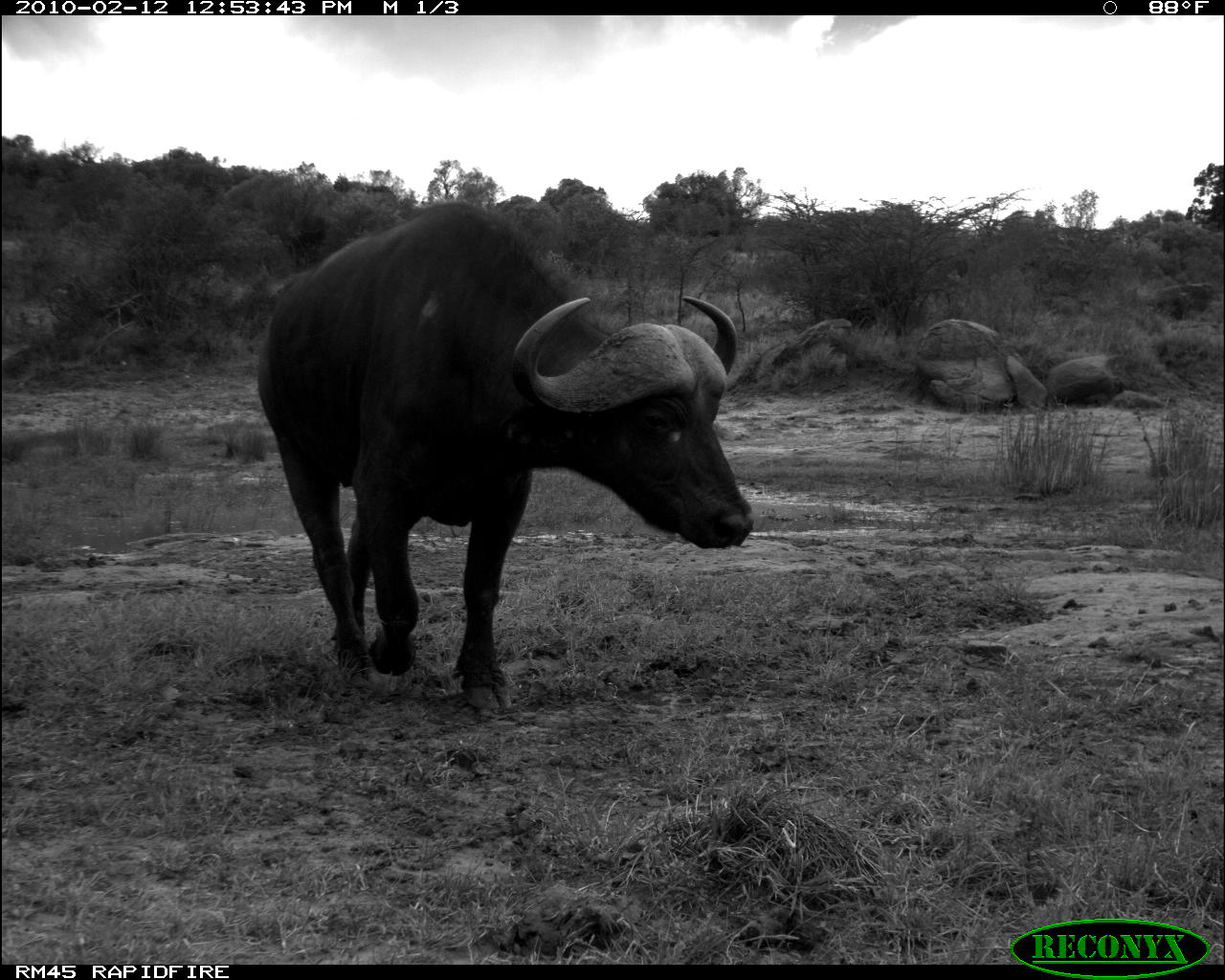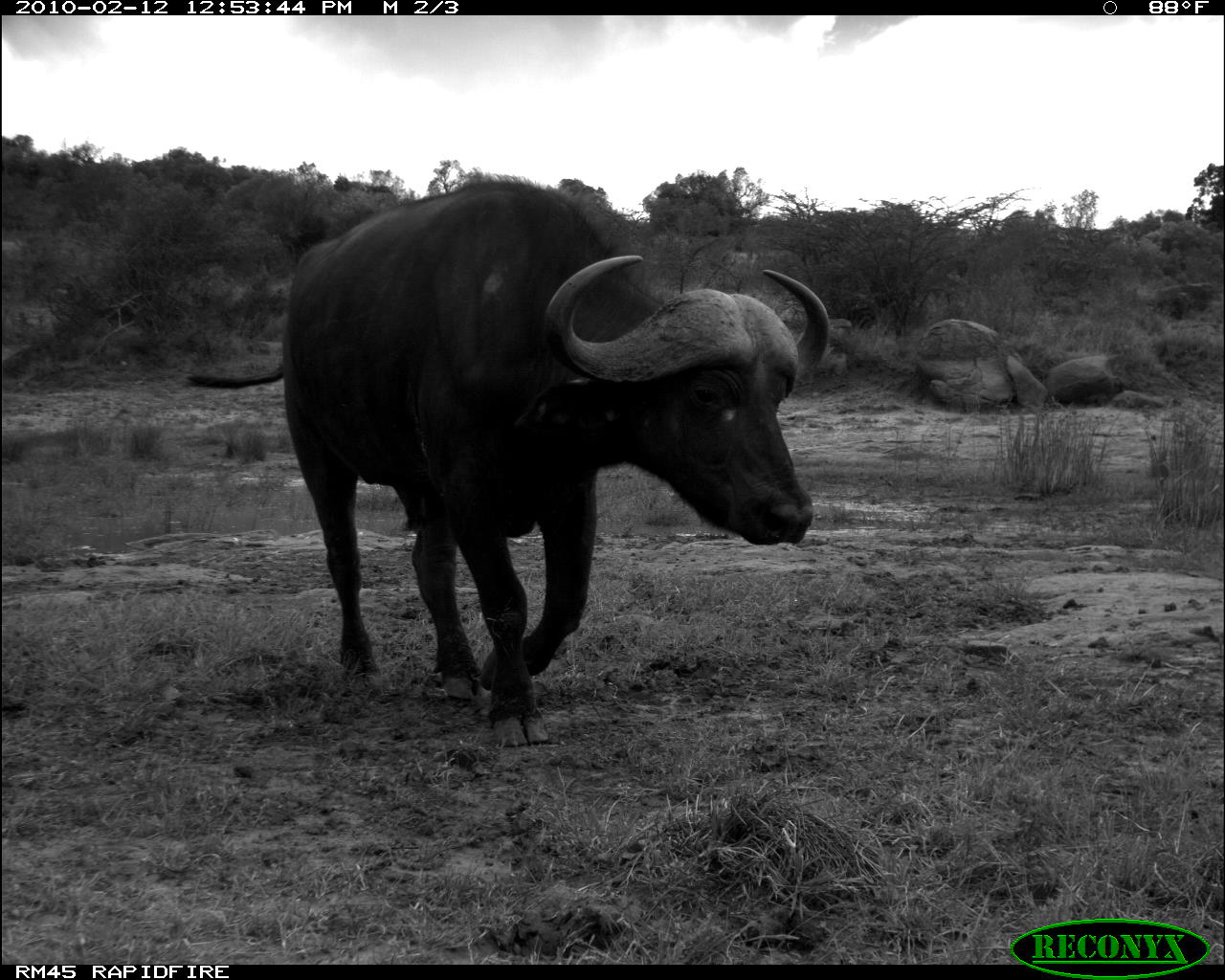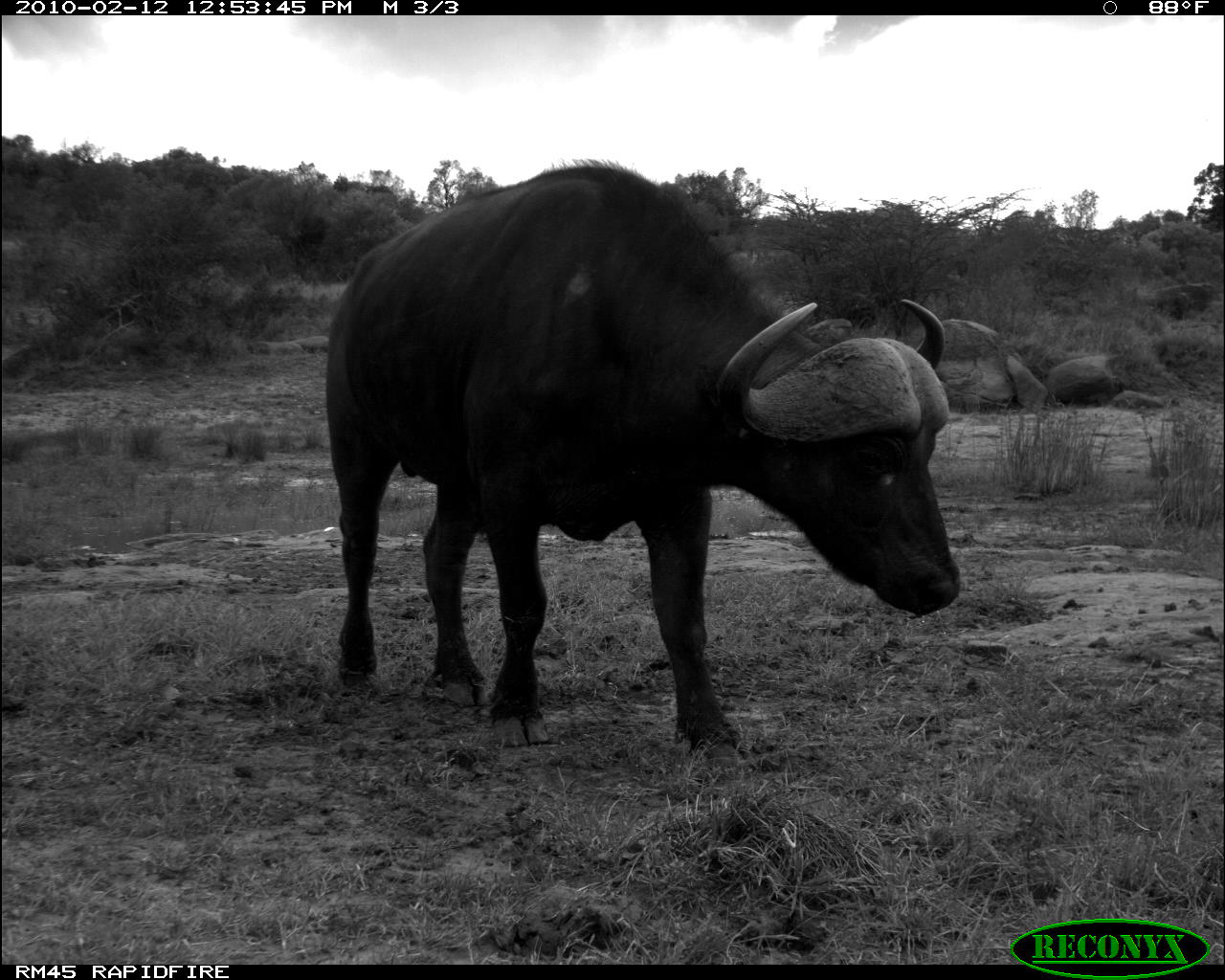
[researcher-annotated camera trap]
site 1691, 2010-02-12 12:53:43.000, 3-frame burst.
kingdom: Animalia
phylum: Chordata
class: Mammalia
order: Artiodactyla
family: Bovidae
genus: Syncerus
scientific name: Syncerus caffer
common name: african buffalo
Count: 1.